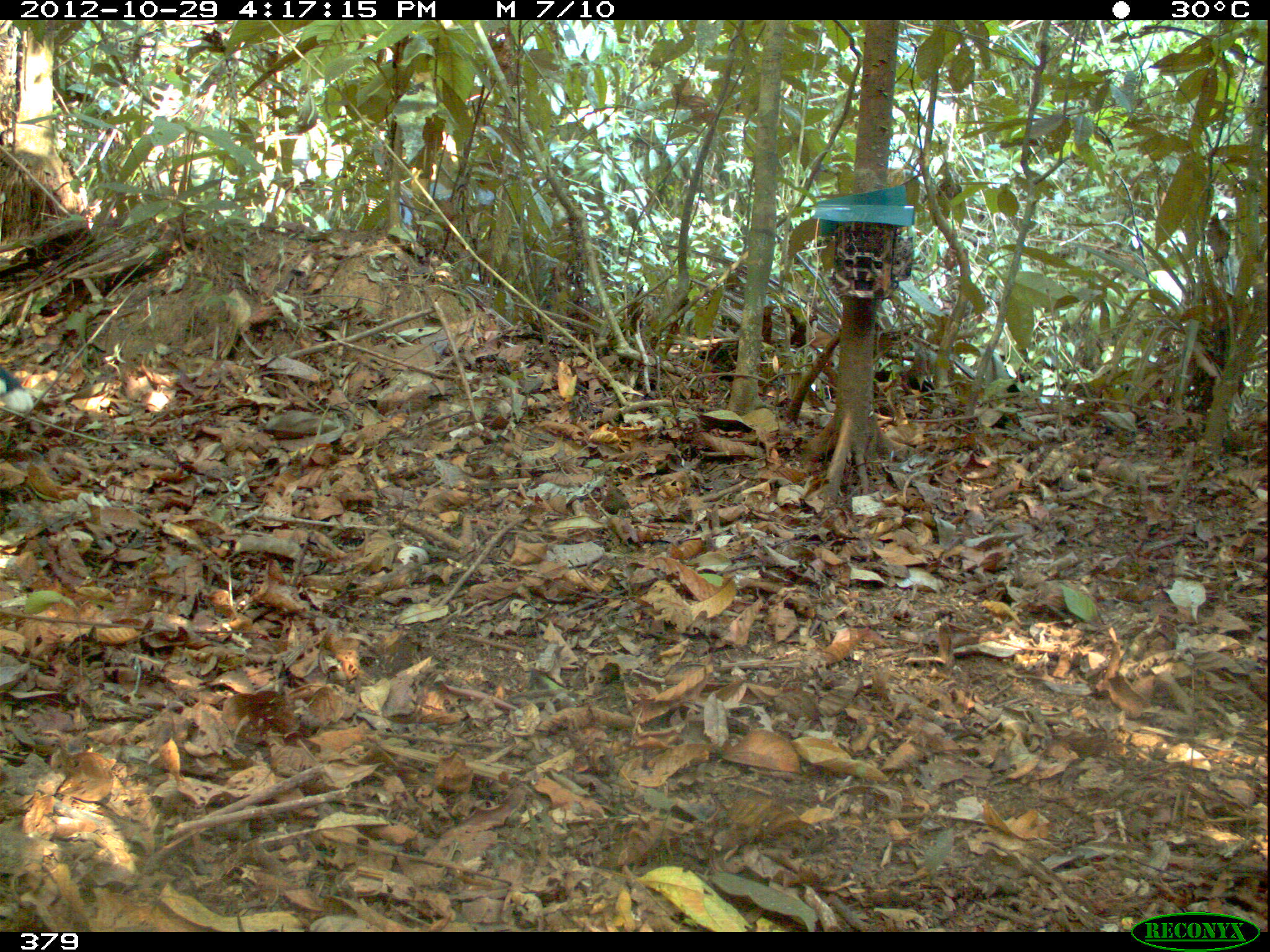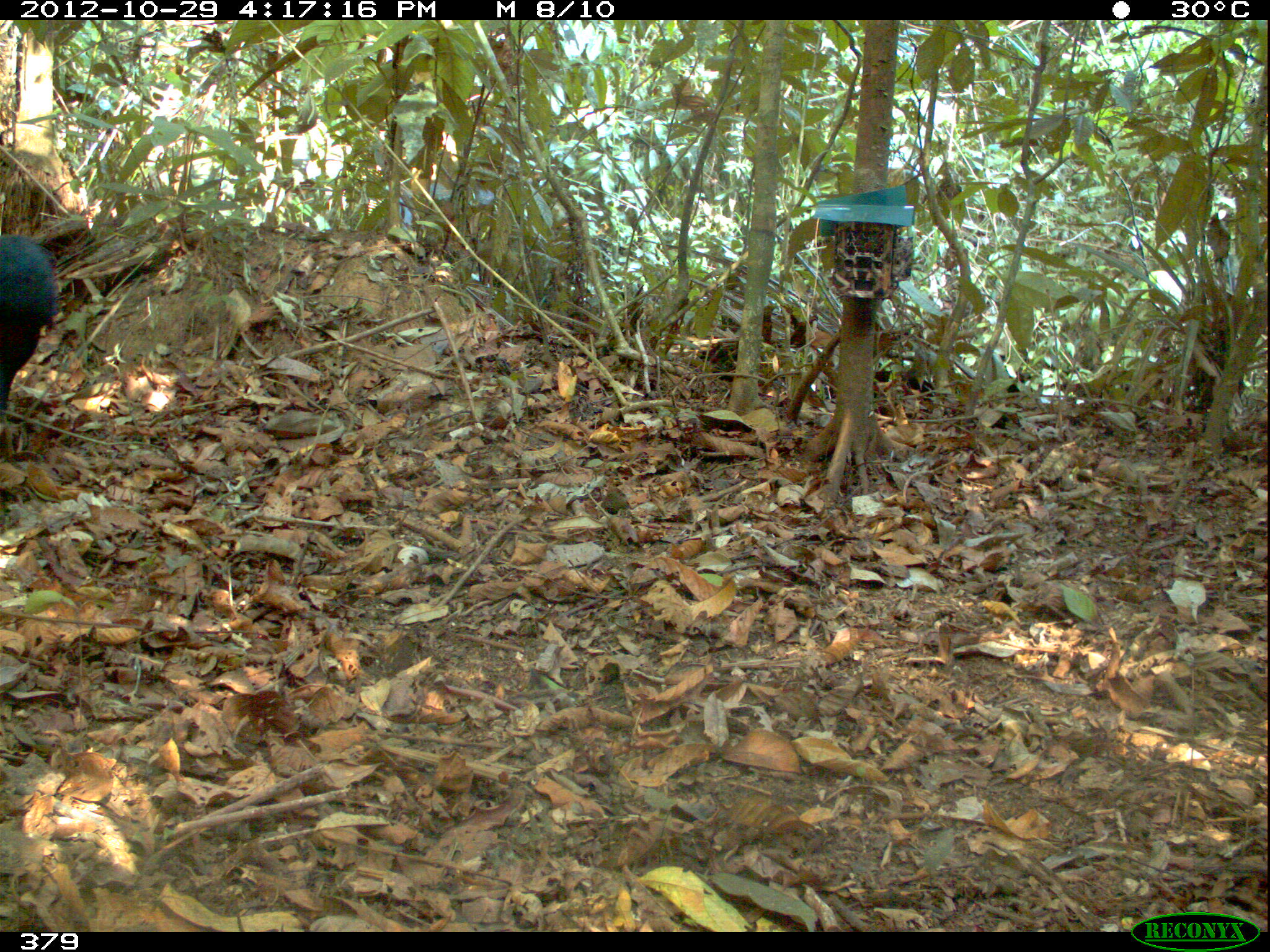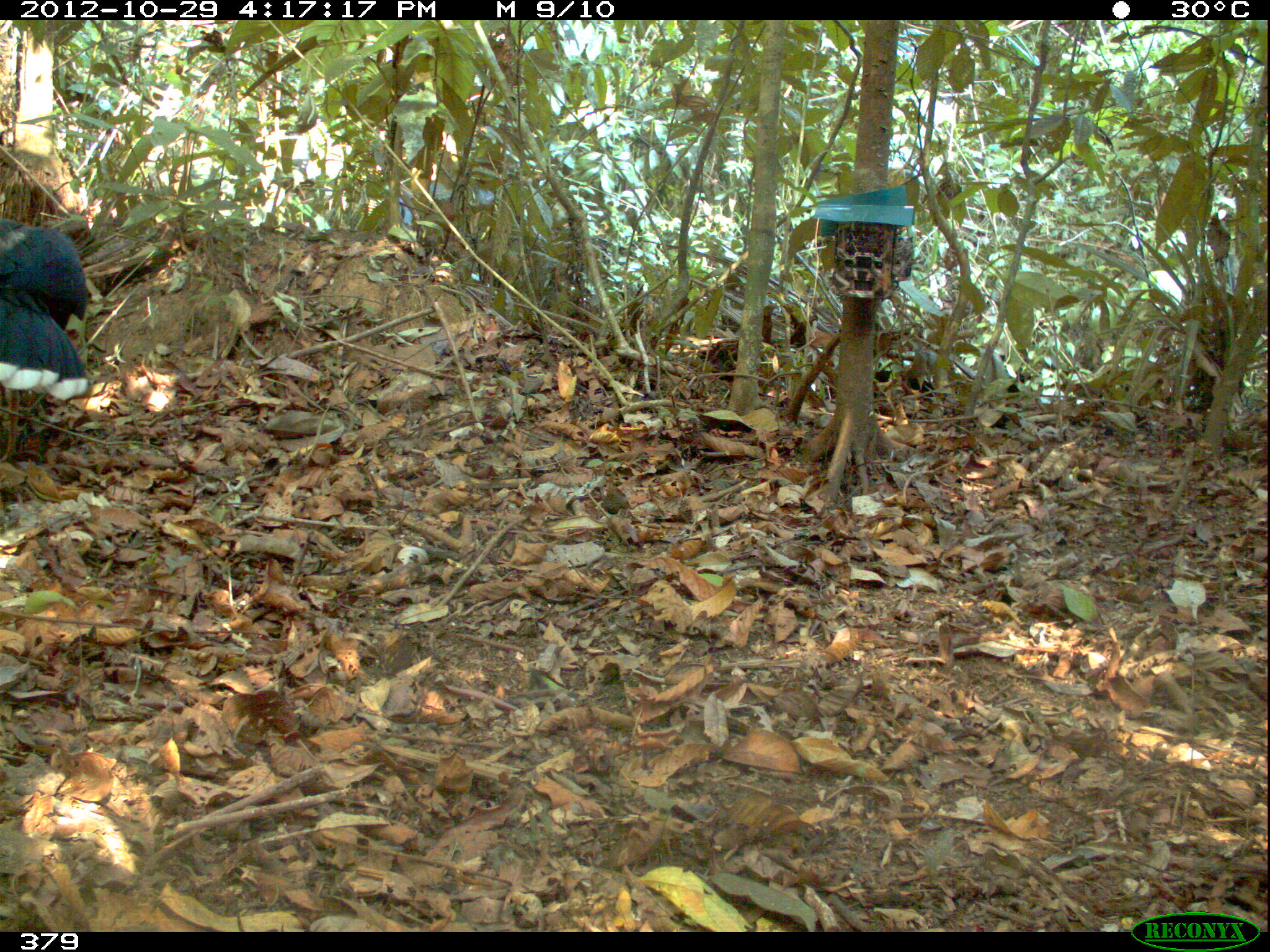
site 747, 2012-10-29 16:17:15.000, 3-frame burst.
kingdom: Animalia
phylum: Chordata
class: Aves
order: Galliformes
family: Cracidae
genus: Mitu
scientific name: Mitu tuberosum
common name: razor-billed curassow